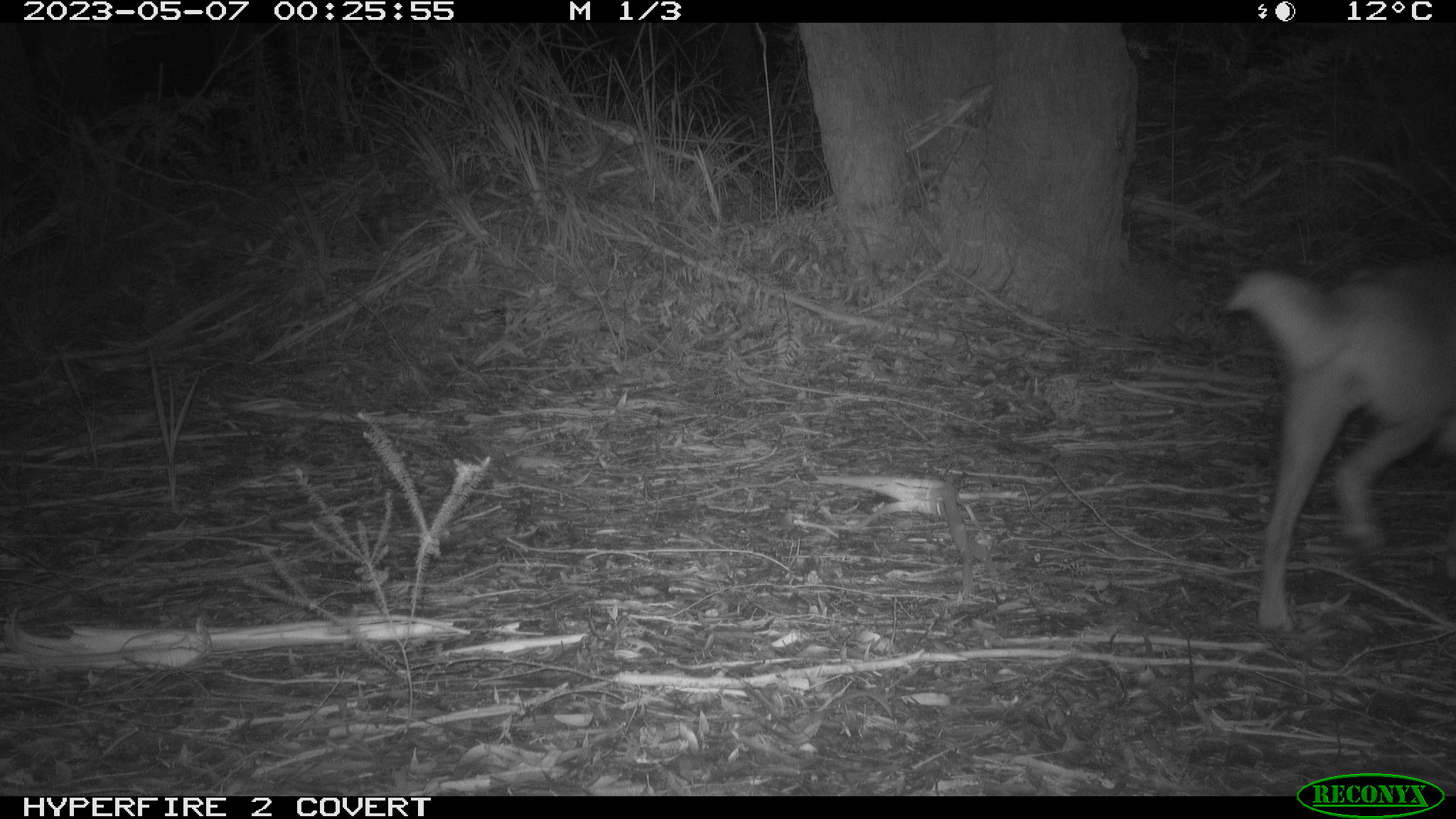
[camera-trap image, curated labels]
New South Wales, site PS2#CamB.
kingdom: Animalia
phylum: Chordata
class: Mammalia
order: Carnivora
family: Canidae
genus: Canis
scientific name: Canis familiaris dingo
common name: dingo